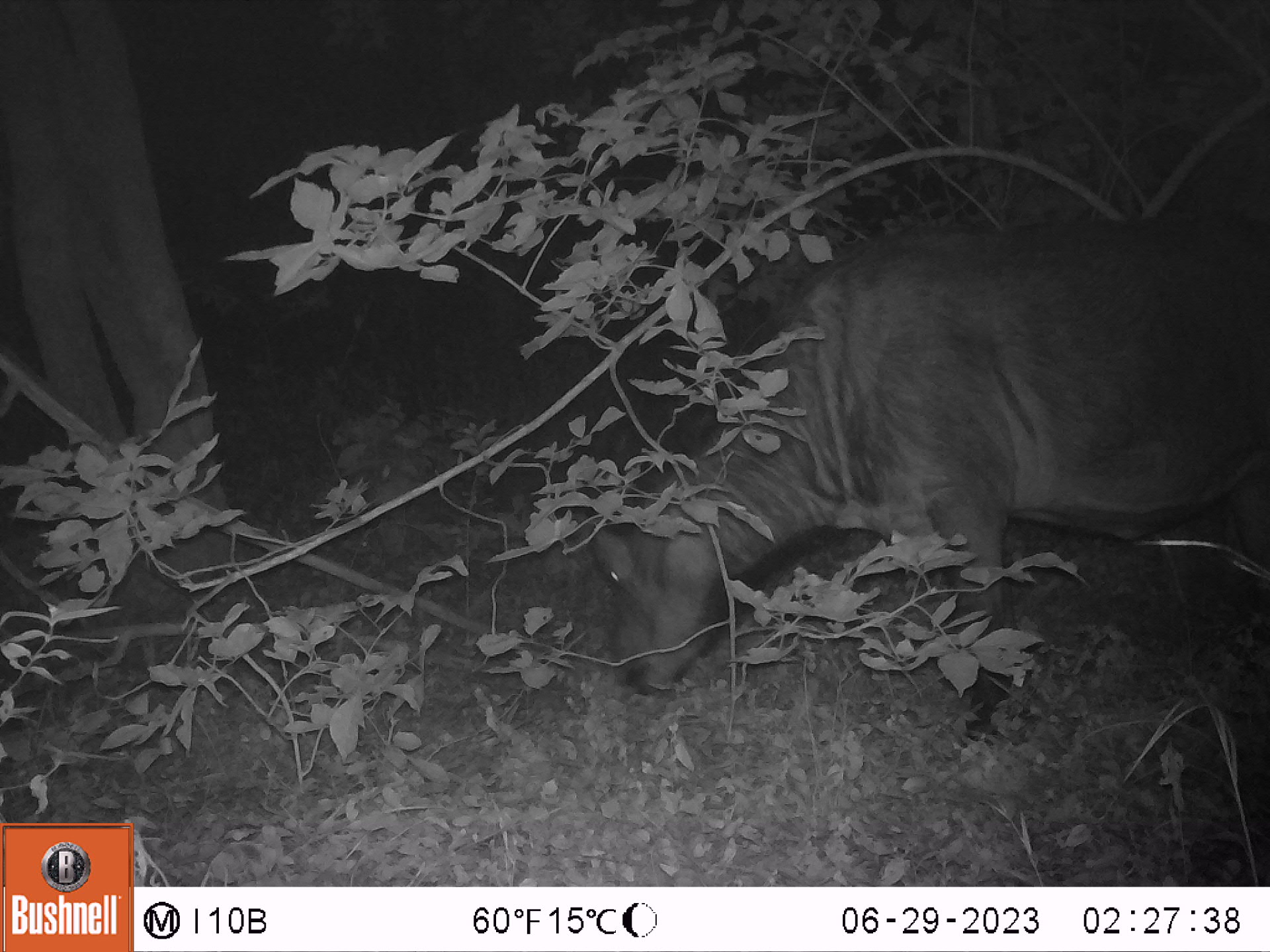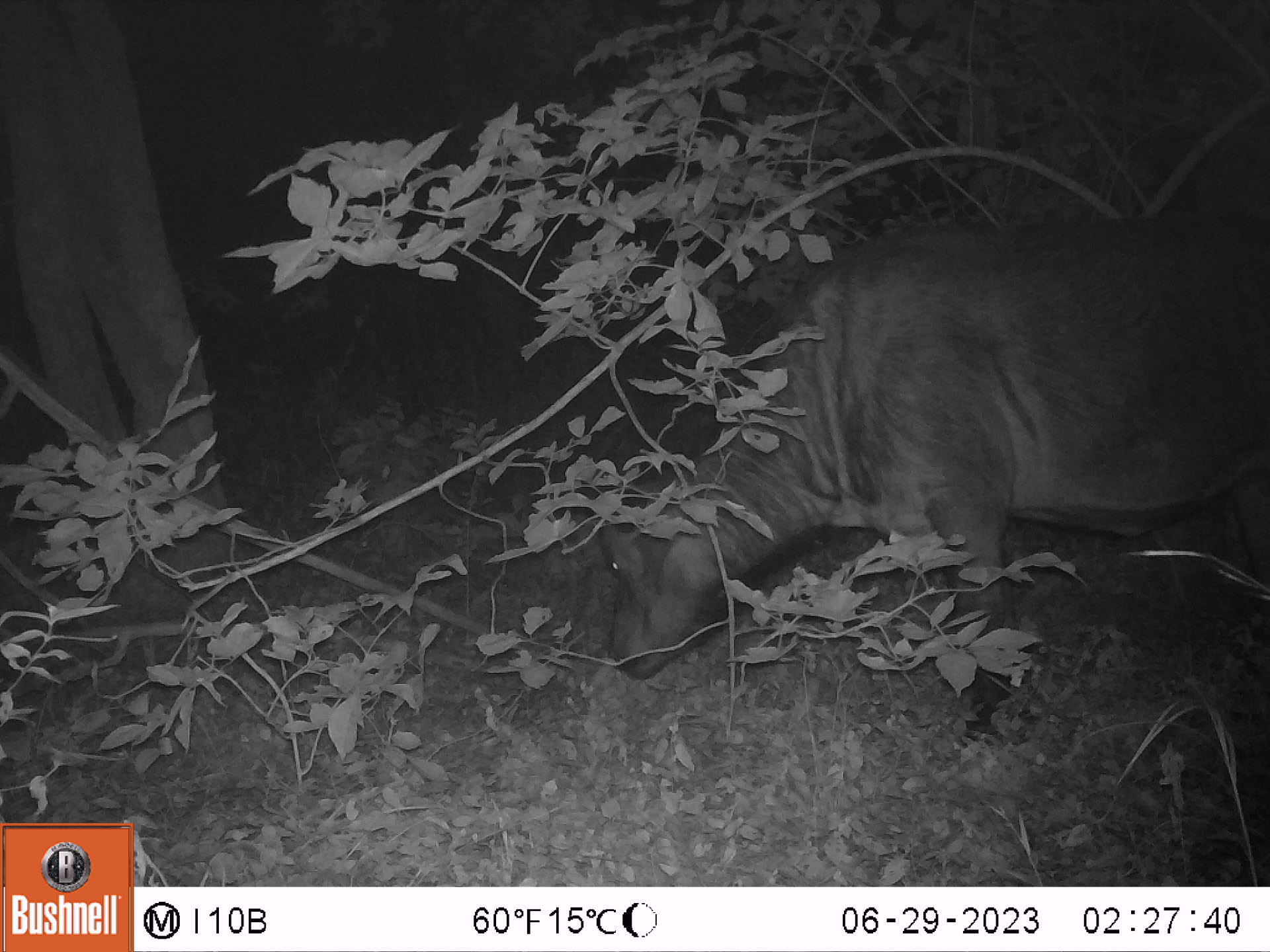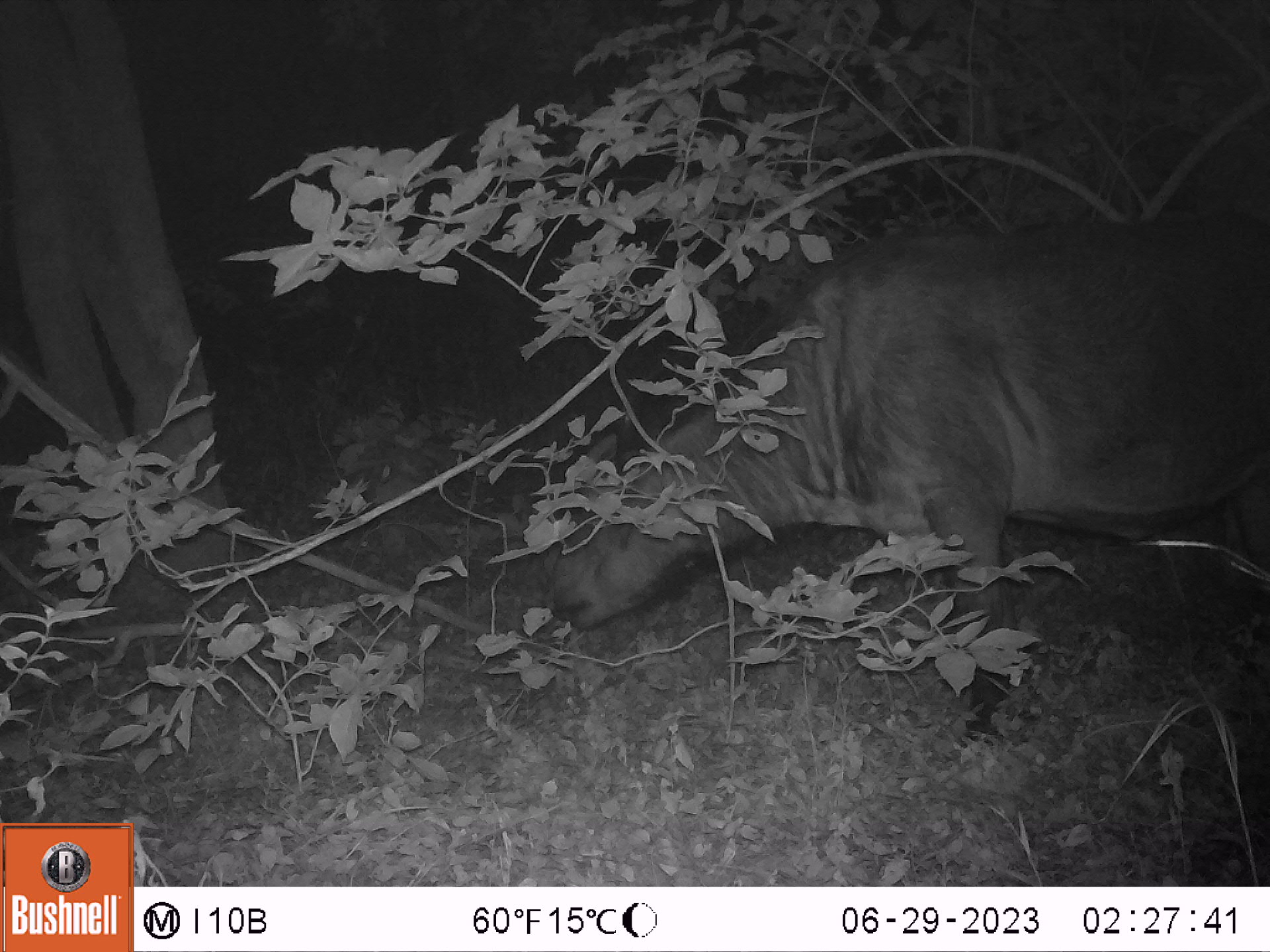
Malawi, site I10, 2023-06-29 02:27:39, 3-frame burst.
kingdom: Animalia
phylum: Chordata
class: Mammalia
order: Artiodactyla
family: Bovidae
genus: Syncerus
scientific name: Syncerus caffer caffer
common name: cape buffalo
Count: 1.